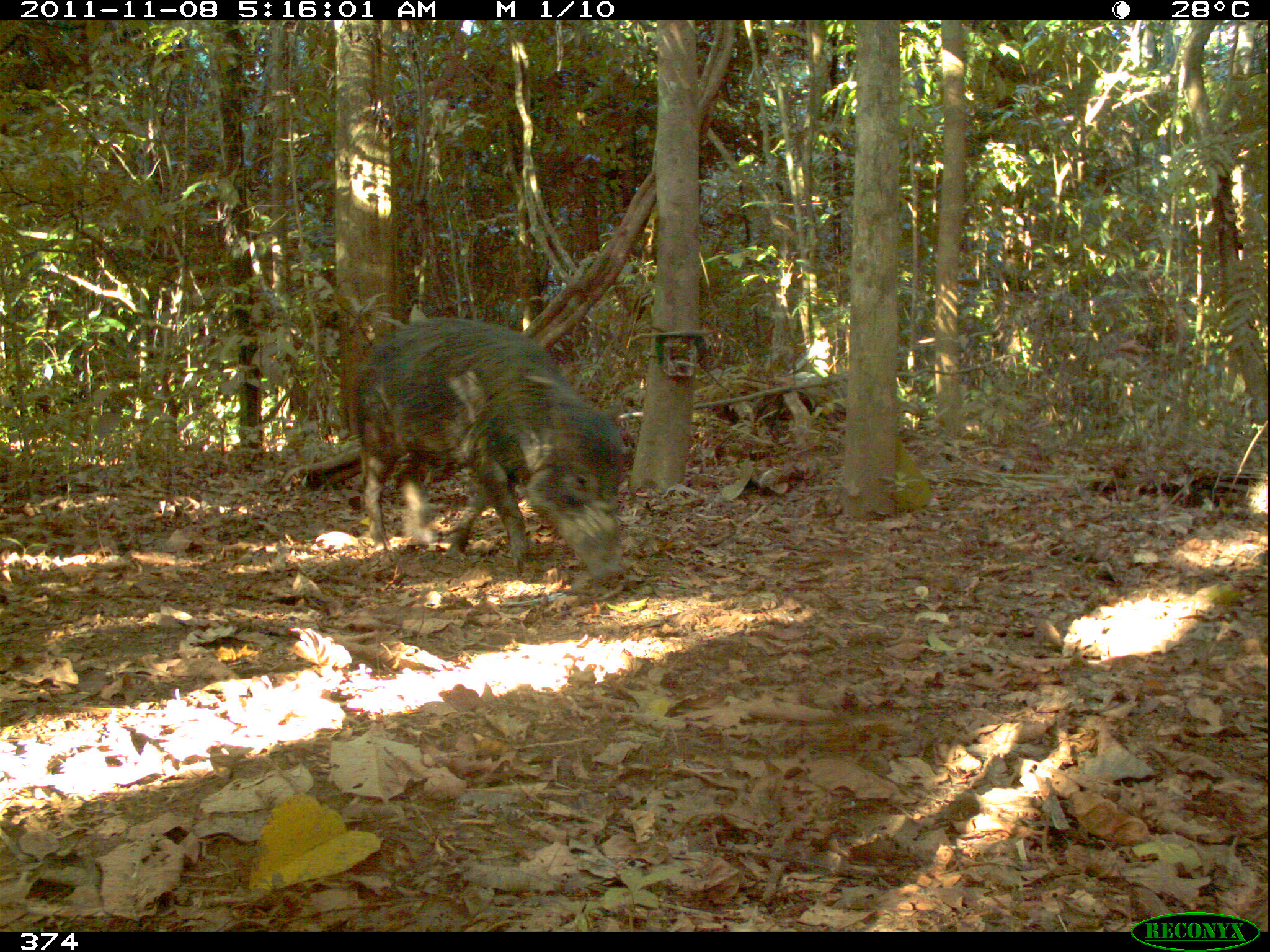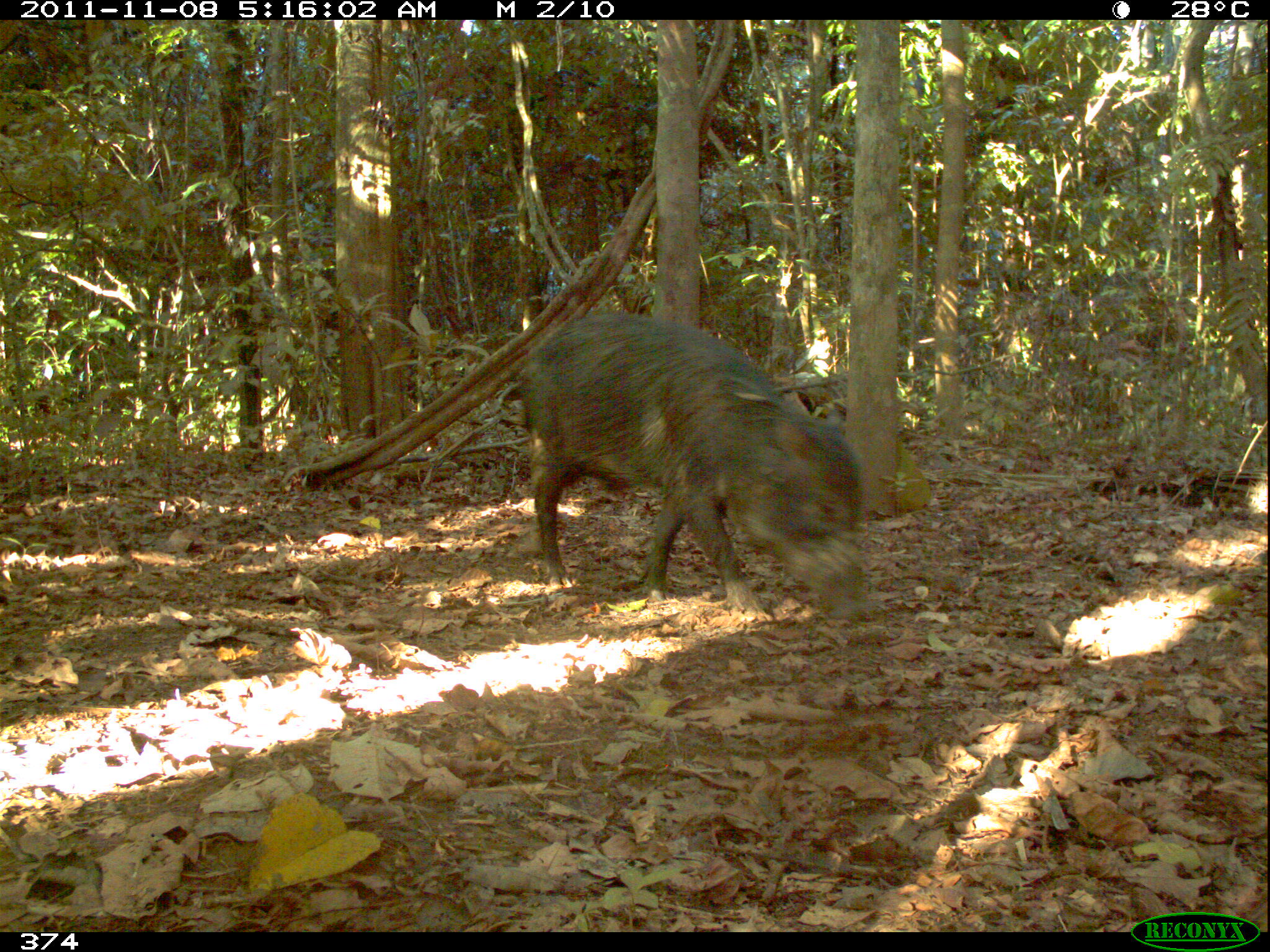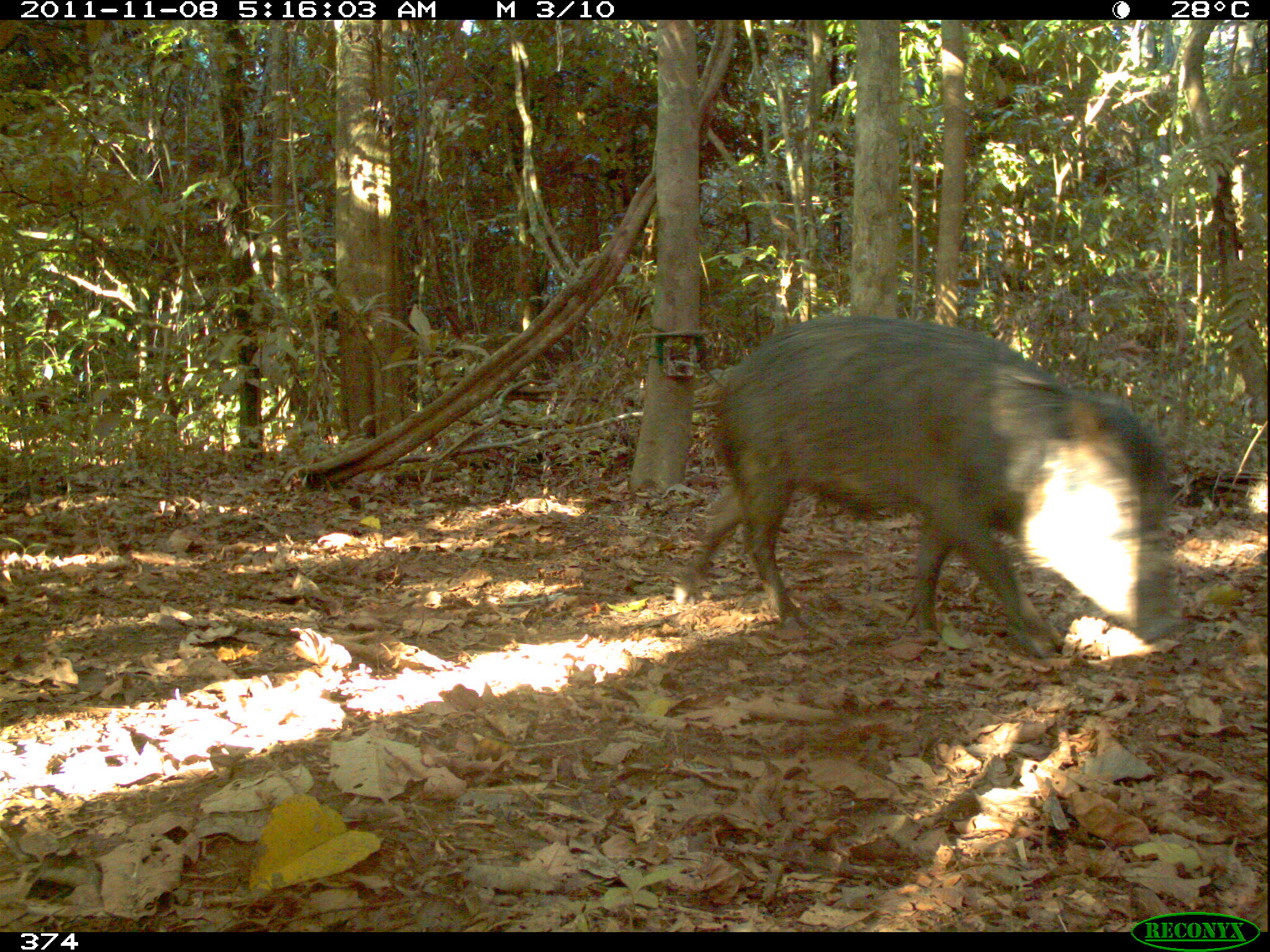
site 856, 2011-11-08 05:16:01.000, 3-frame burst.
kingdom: Animalia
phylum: Chordata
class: Mammalia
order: Artiodactyla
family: Tayassuidae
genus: Tayassu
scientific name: Tayassu pecari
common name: white-lipped peccary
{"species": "Tayassu pecari (white-lipped peccary)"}